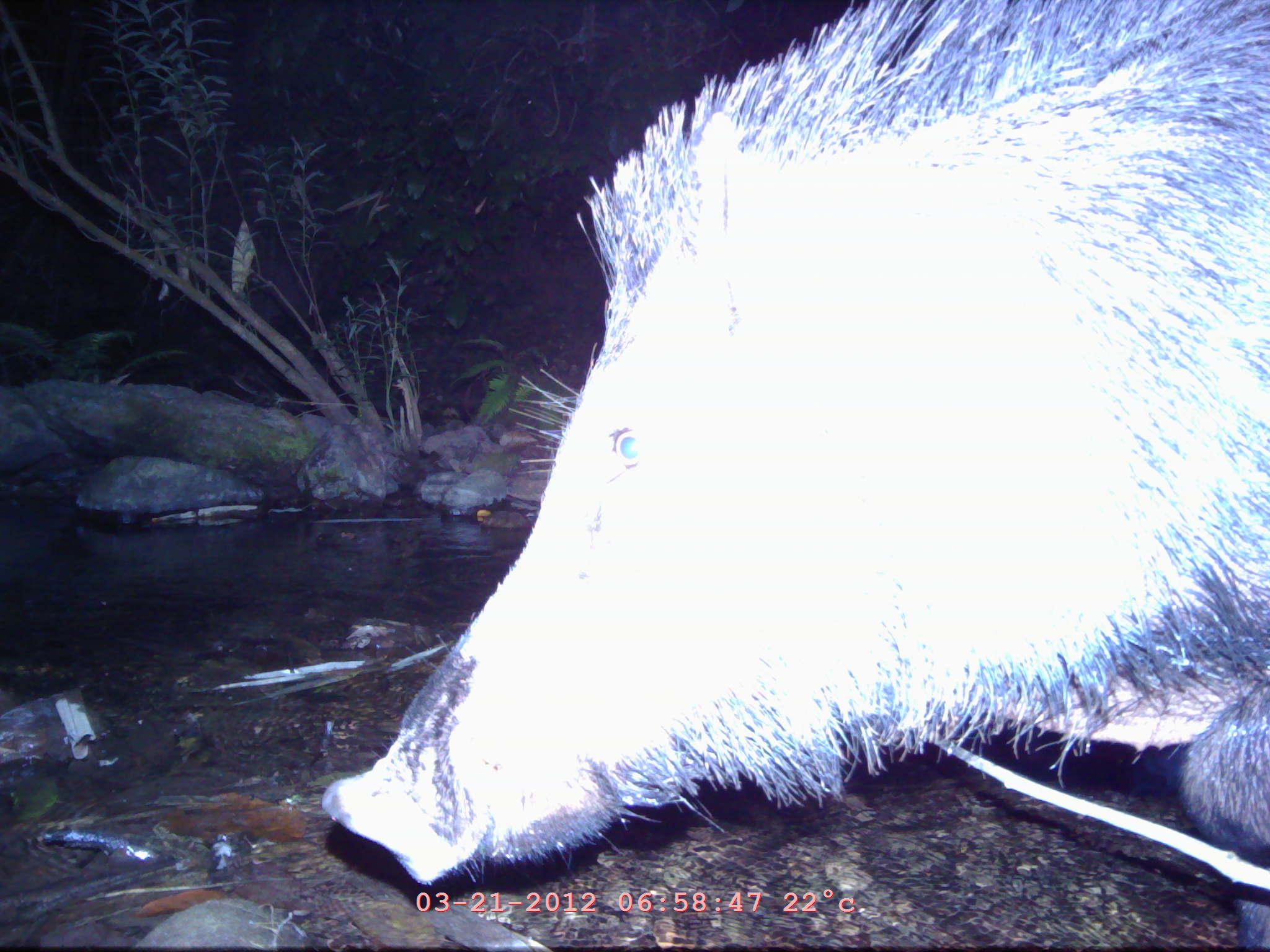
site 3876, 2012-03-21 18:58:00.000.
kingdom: Animalia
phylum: Chordata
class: Mammalia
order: Artiodactyla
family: Suidae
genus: Sus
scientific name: Sus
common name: pigs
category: sus sp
Sus sp (pigs) (Sus), count 1.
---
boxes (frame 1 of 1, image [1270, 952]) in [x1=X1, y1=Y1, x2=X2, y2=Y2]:
sus sp: [x1=314, y1=0, x2=1268, y2=949]